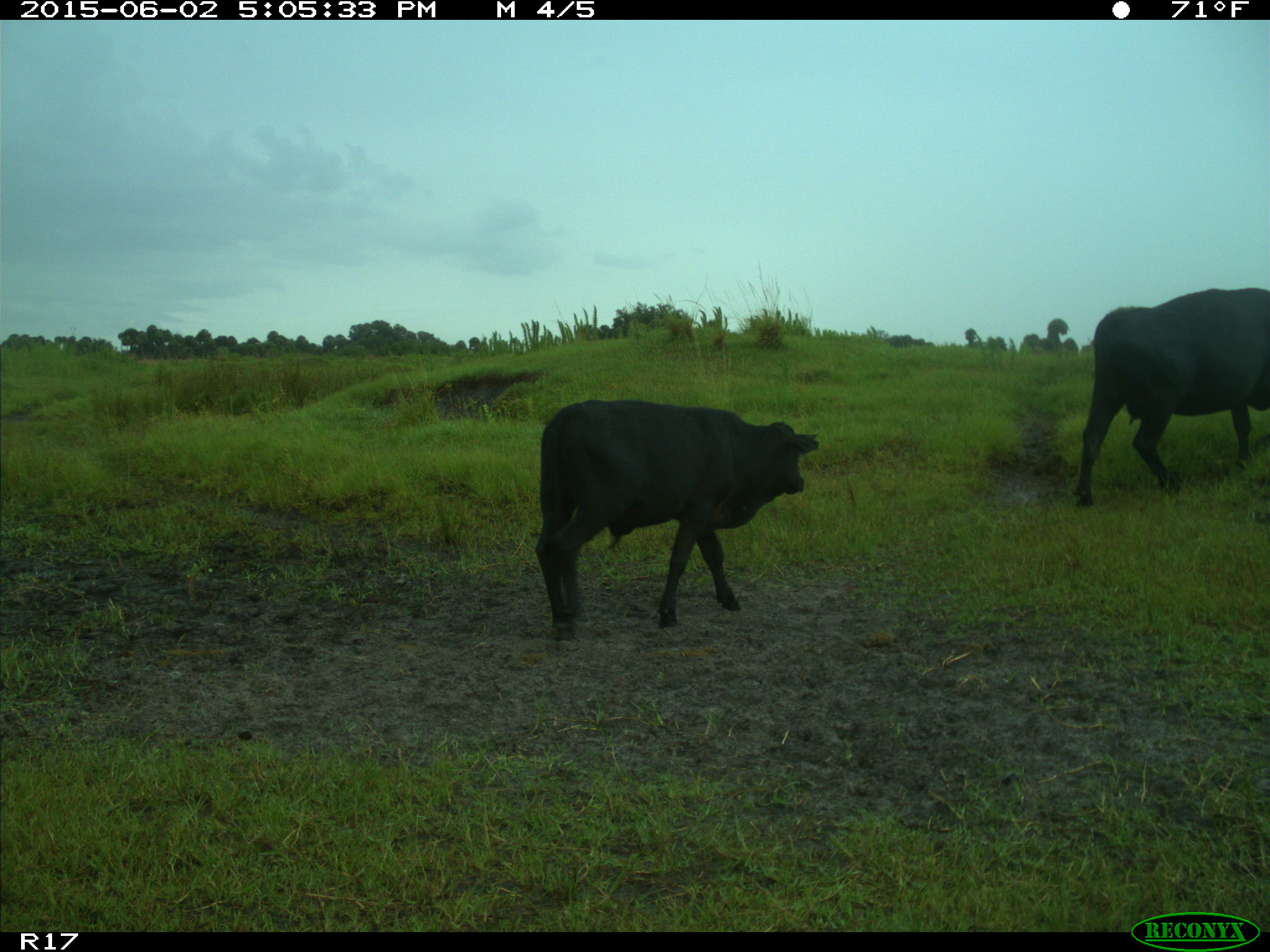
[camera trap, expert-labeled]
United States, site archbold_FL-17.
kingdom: Animalia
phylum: Chordata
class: Mammalia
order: Artiodactyla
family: Bovidae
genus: Bos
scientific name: Bos taurus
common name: domestic cow